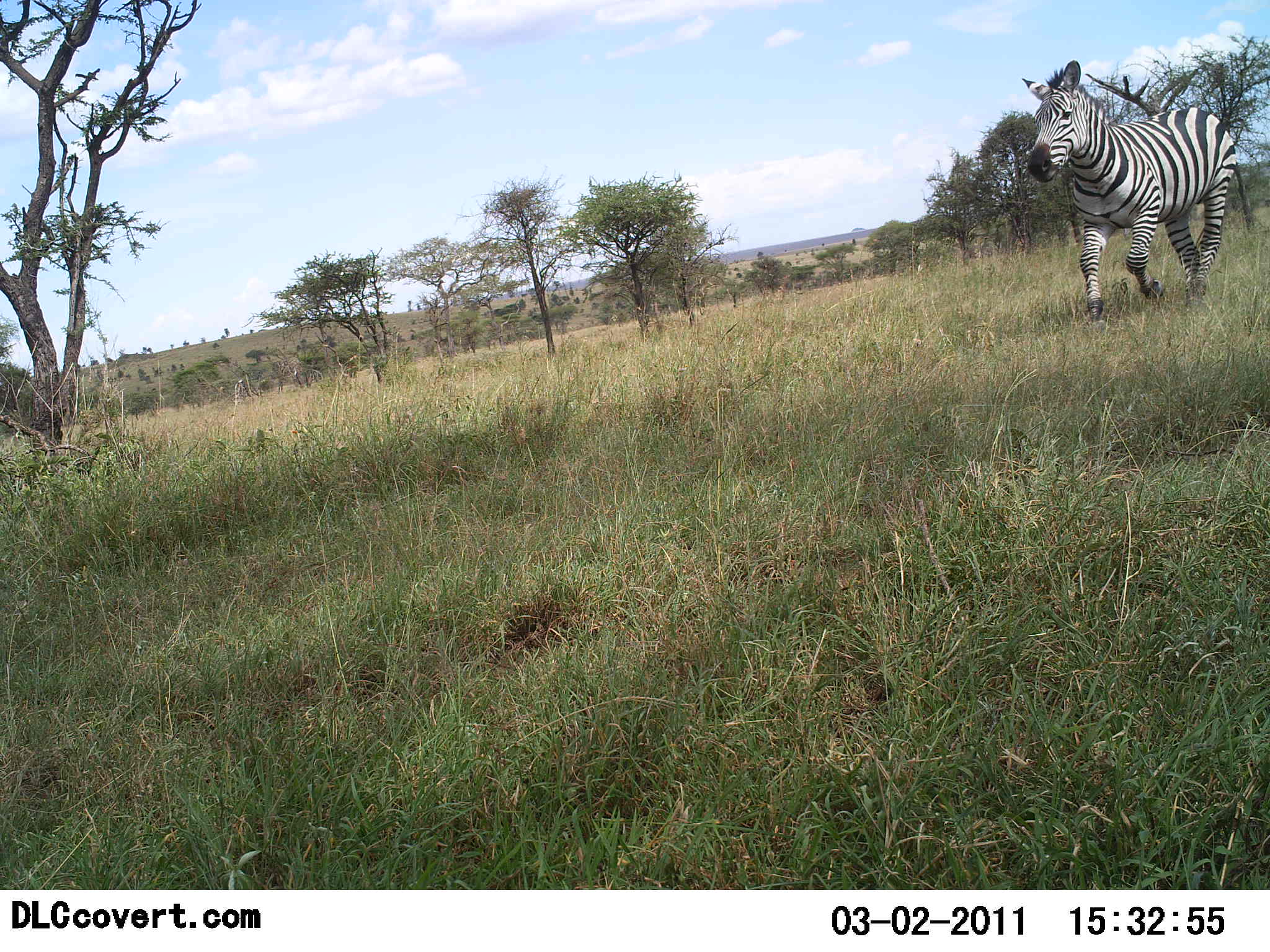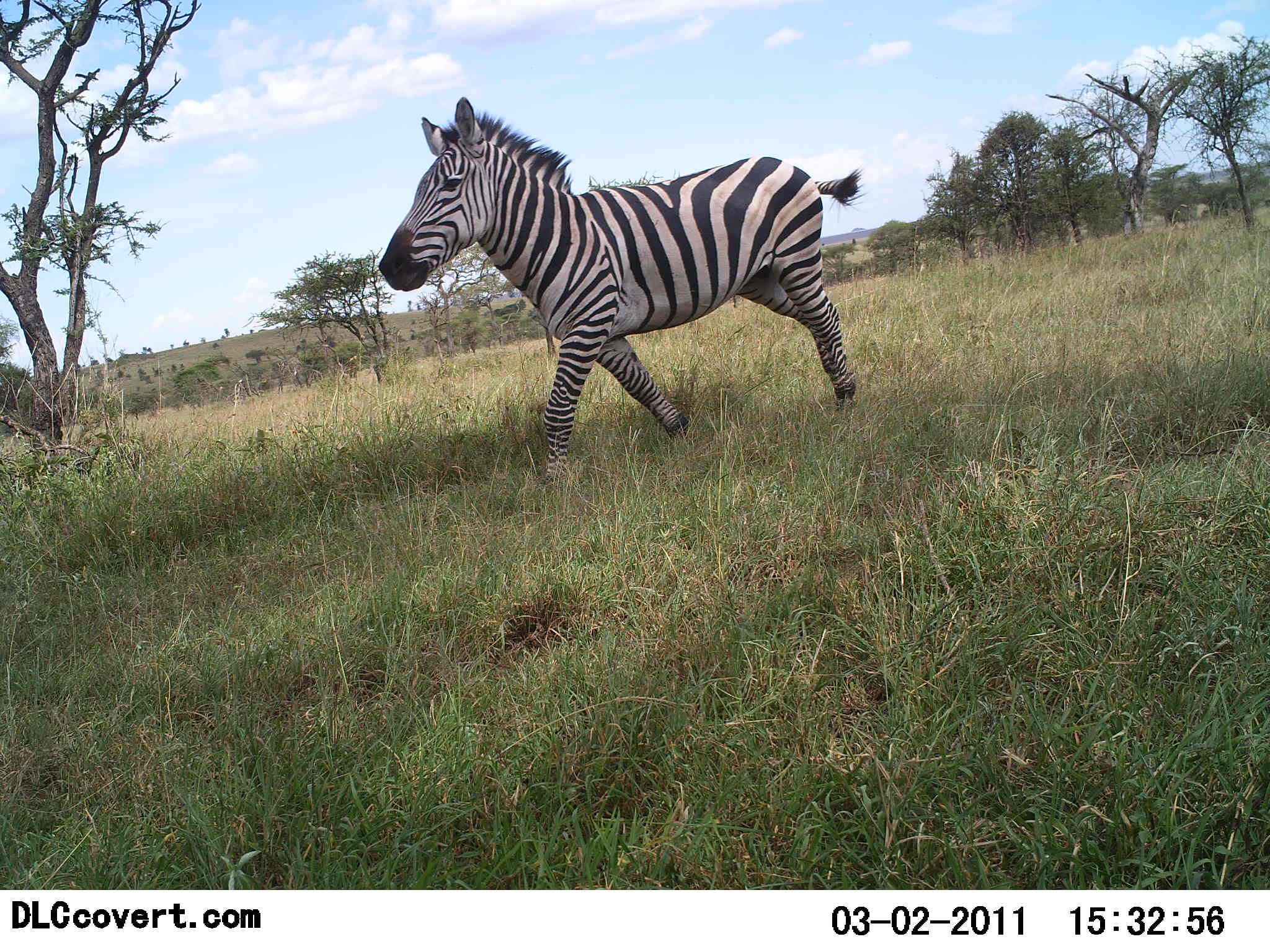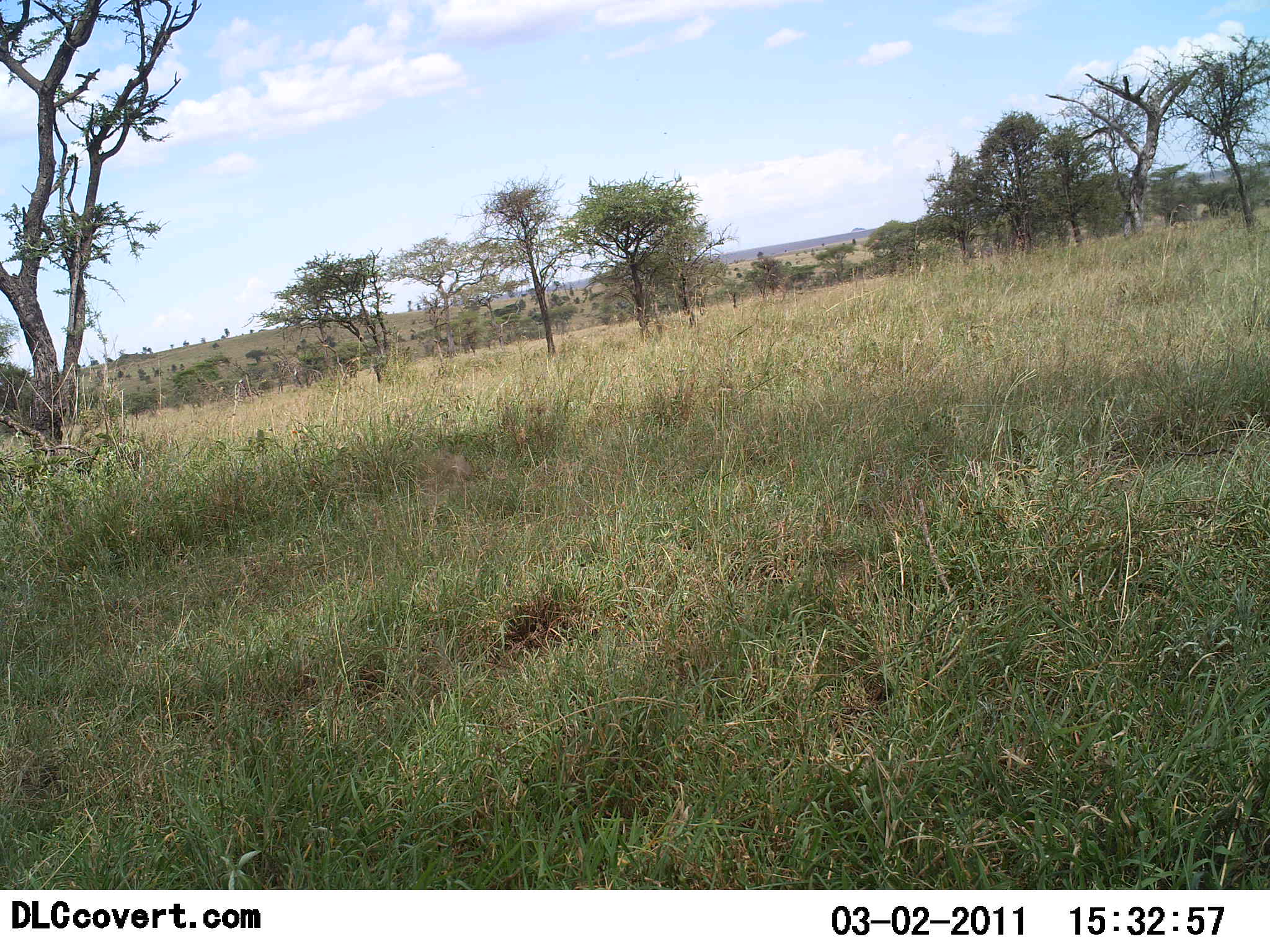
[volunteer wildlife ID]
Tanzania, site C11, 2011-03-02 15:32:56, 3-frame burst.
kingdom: Animalia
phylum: Chordata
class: Mammalia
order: Perissodactyla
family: Equidae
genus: Equus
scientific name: Equus quagga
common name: plains zebra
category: zebra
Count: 1.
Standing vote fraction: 0%.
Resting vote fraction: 0%.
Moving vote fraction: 100%.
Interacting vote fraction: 0%.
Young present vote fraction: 0%.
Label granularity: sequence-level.